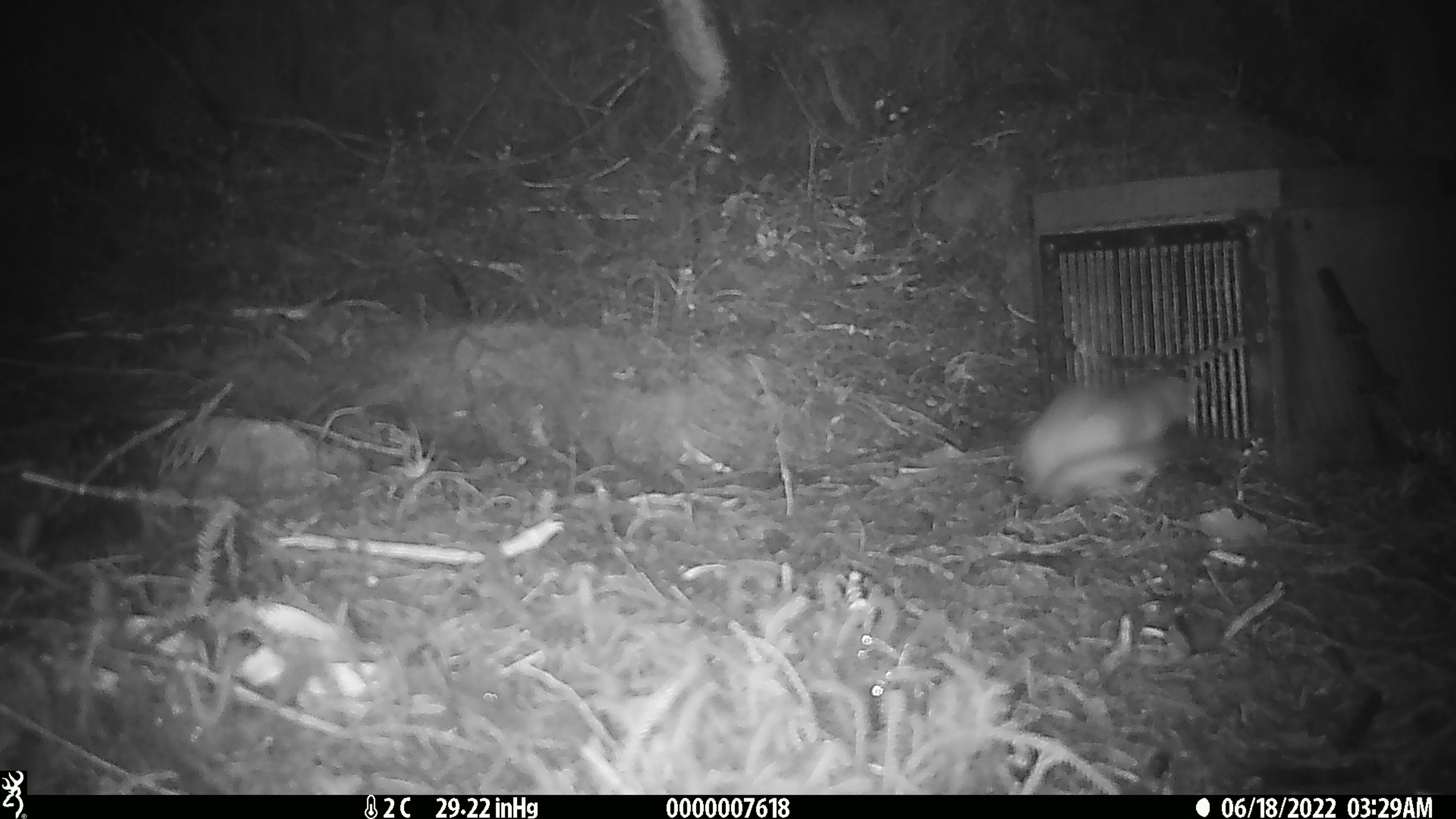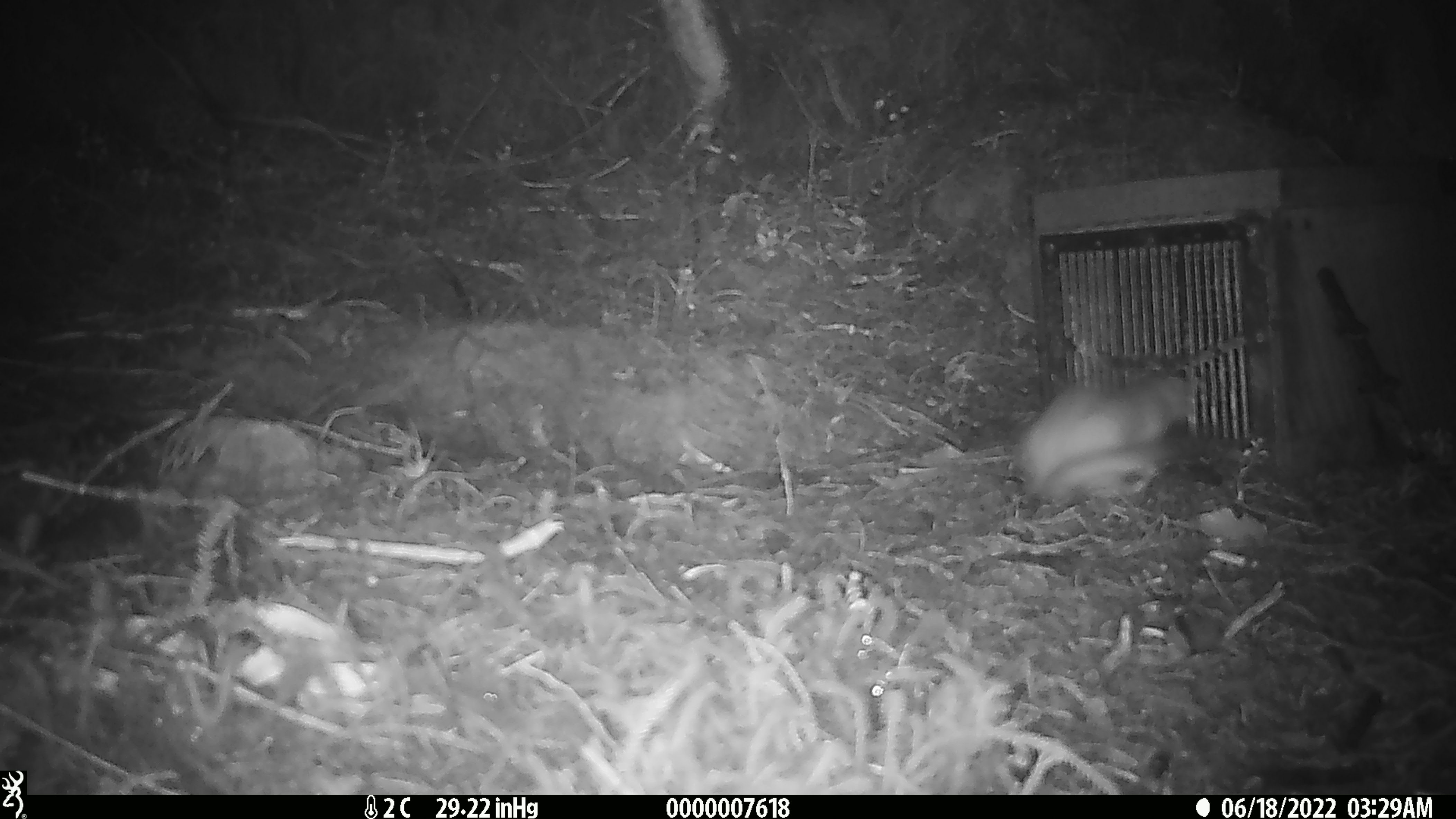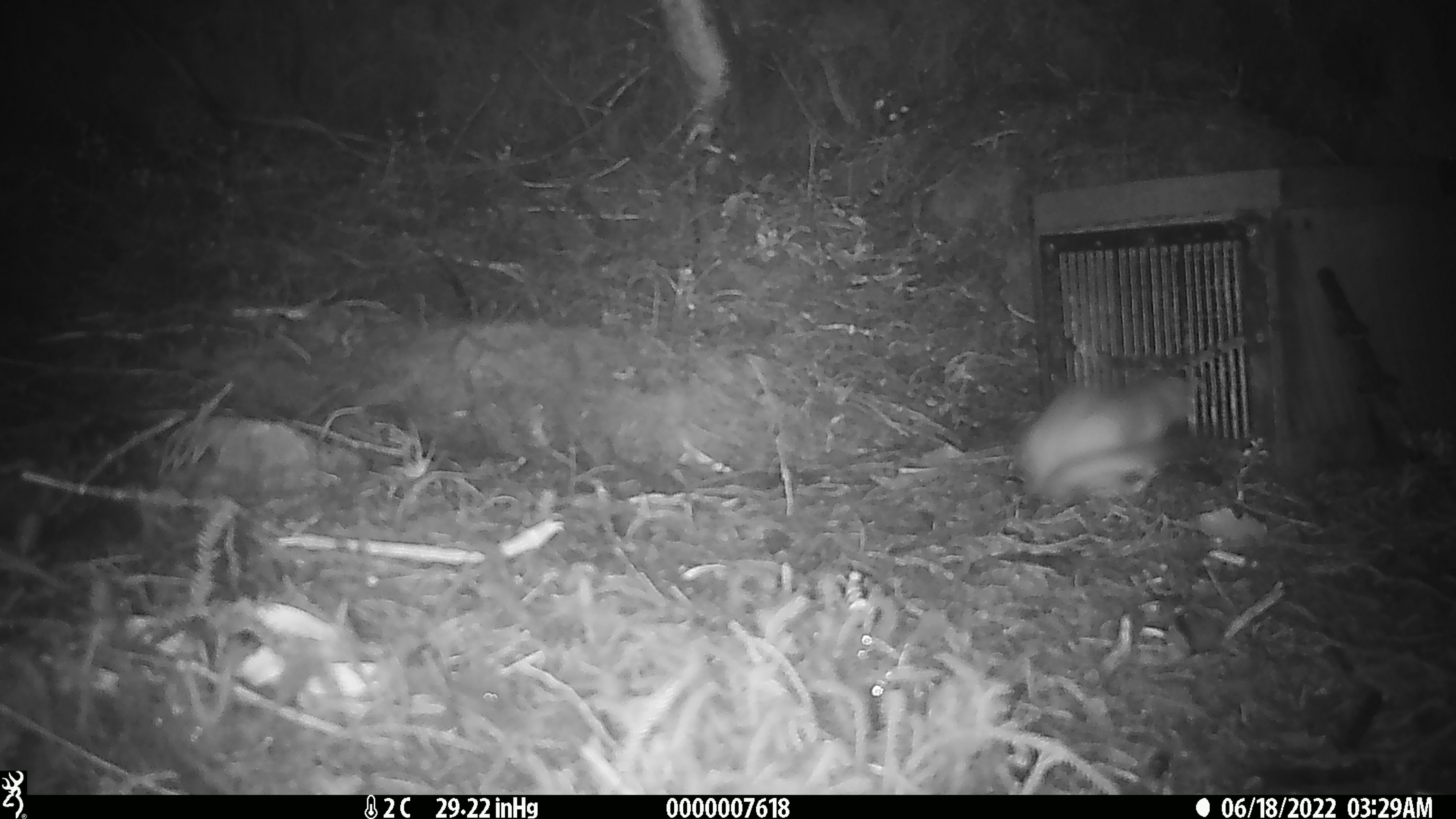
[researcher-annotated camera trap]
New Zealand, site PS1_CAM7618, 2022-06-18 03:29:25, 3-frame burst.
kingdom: Animalia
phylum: Chordata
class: Mammalia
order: Carnivora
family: Mustelidae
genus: Mustela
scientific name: Mustela erminea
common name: stoat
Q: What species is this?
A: Stoat (Mustela erminea).